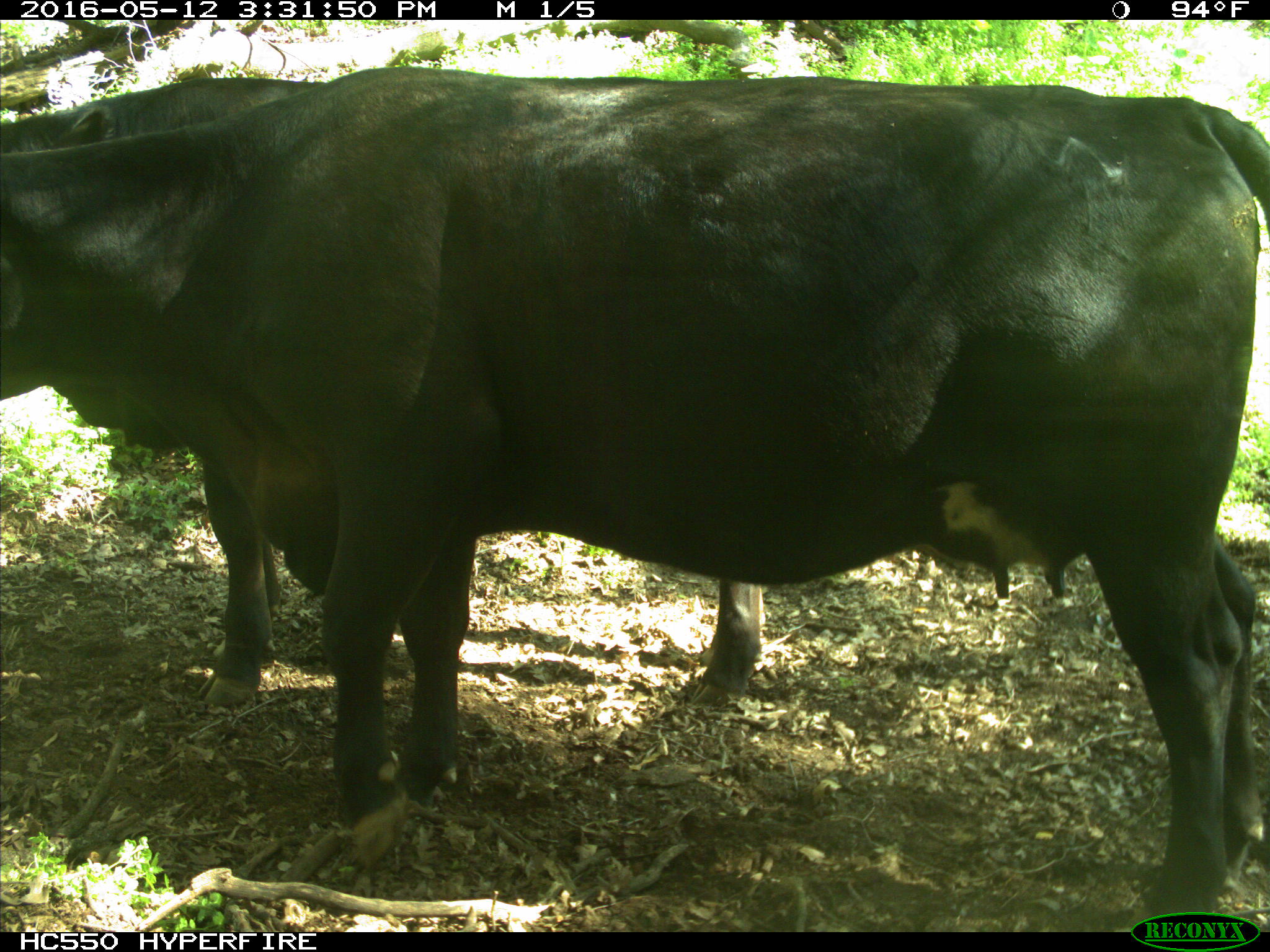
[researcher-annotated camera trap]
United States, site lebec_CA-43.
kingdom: Animalia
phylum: Chordata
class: Mammalia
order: Artiodactyla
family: Bovidae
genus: Bos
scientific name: Bos taurus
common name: domestic cow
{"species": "Bos taurus (domestic cow)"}